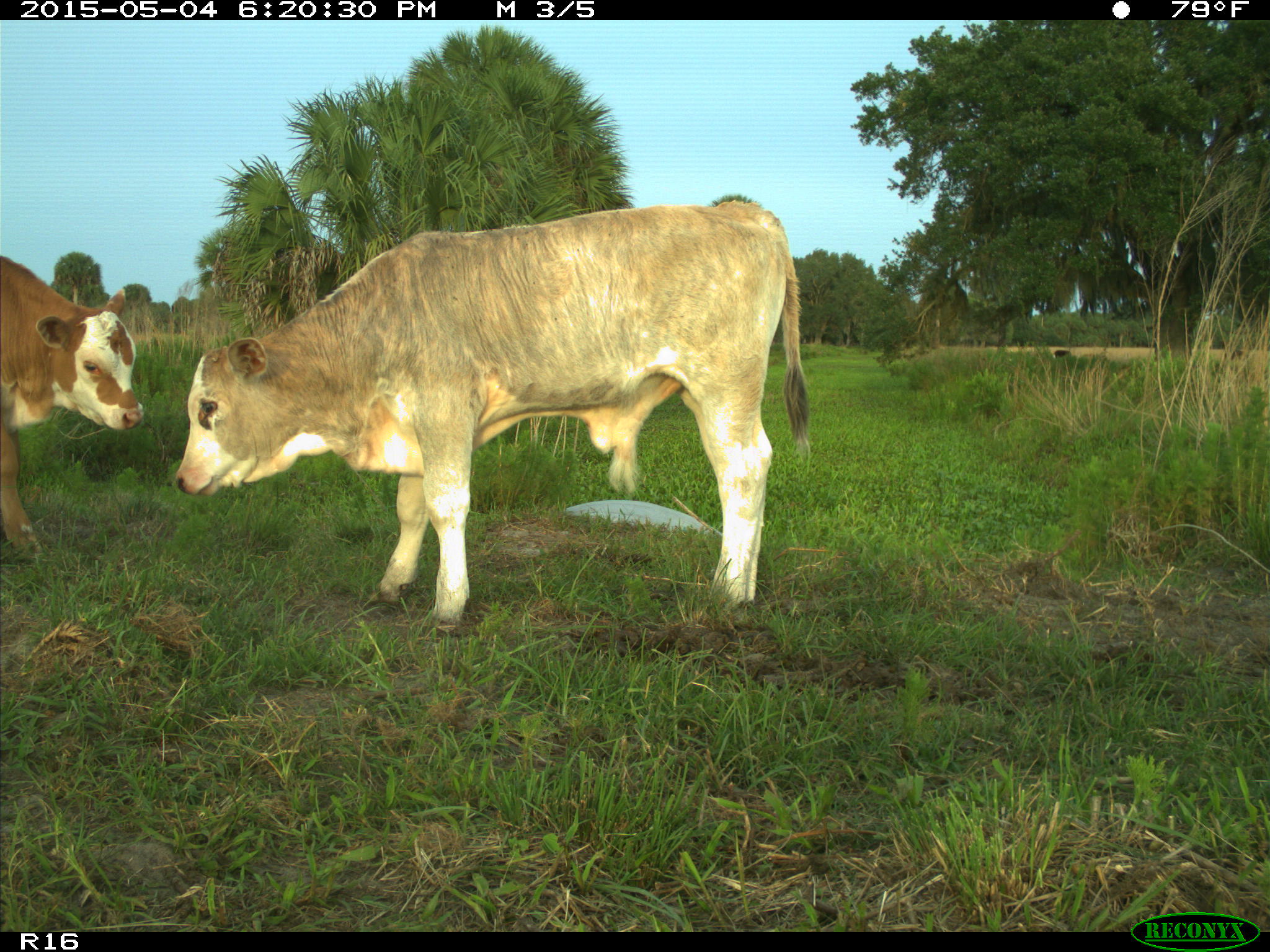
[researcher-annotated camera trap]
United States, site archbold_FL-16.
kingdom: Animalia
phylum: Chordata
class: Mammalia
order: Artiodactyla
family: Bovidae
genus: Bos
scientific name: Bos taurus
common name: domestic cow